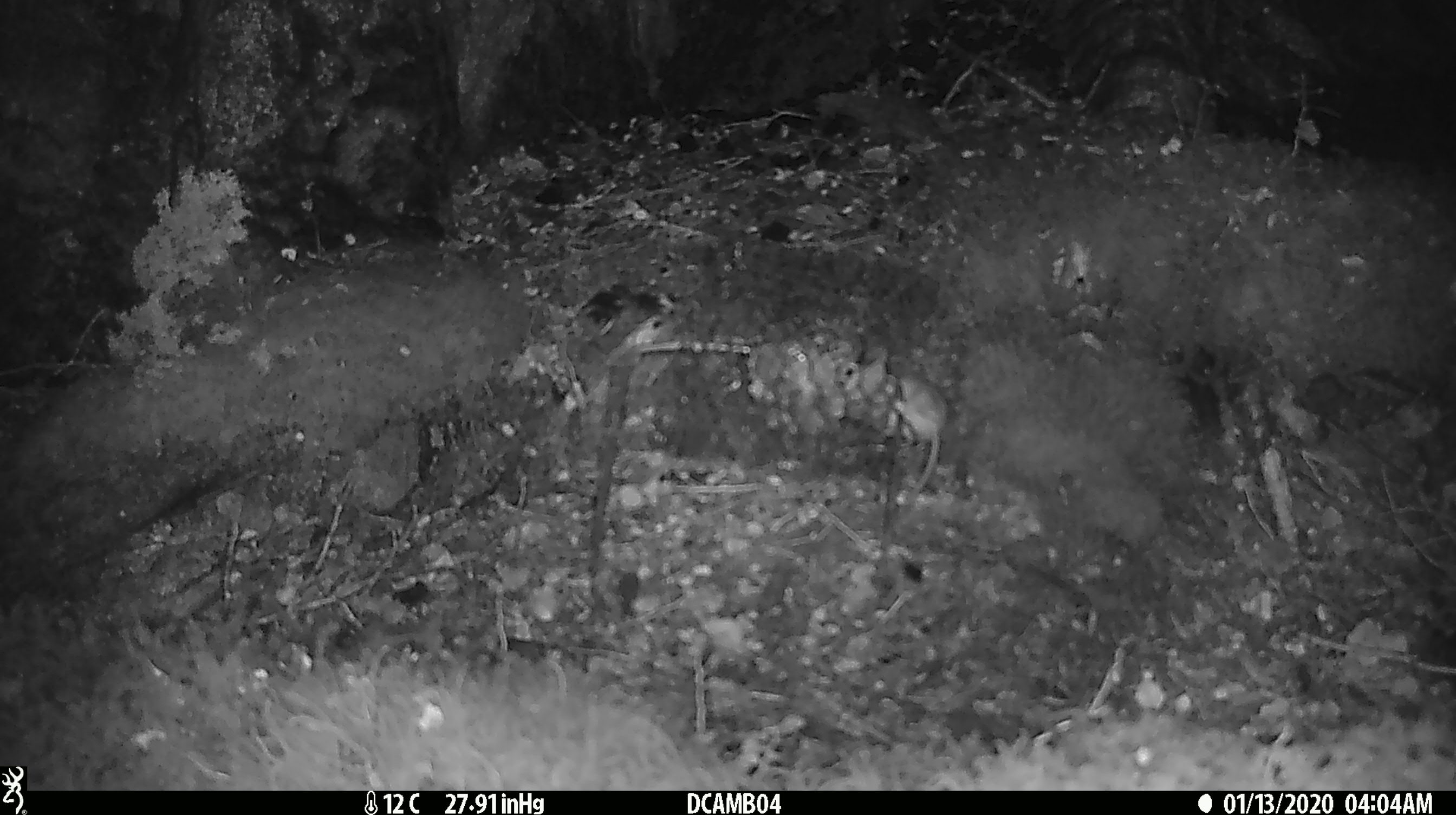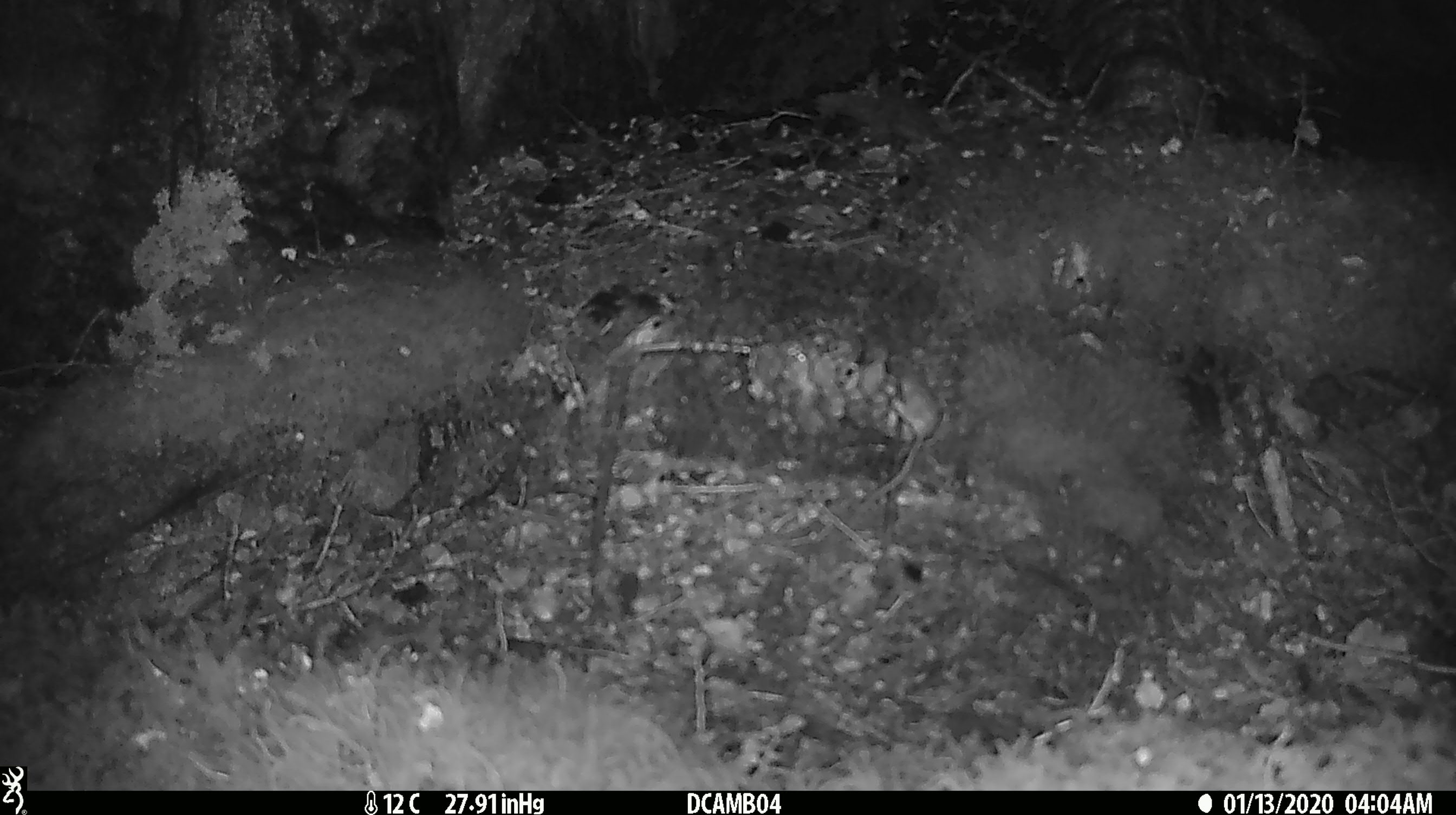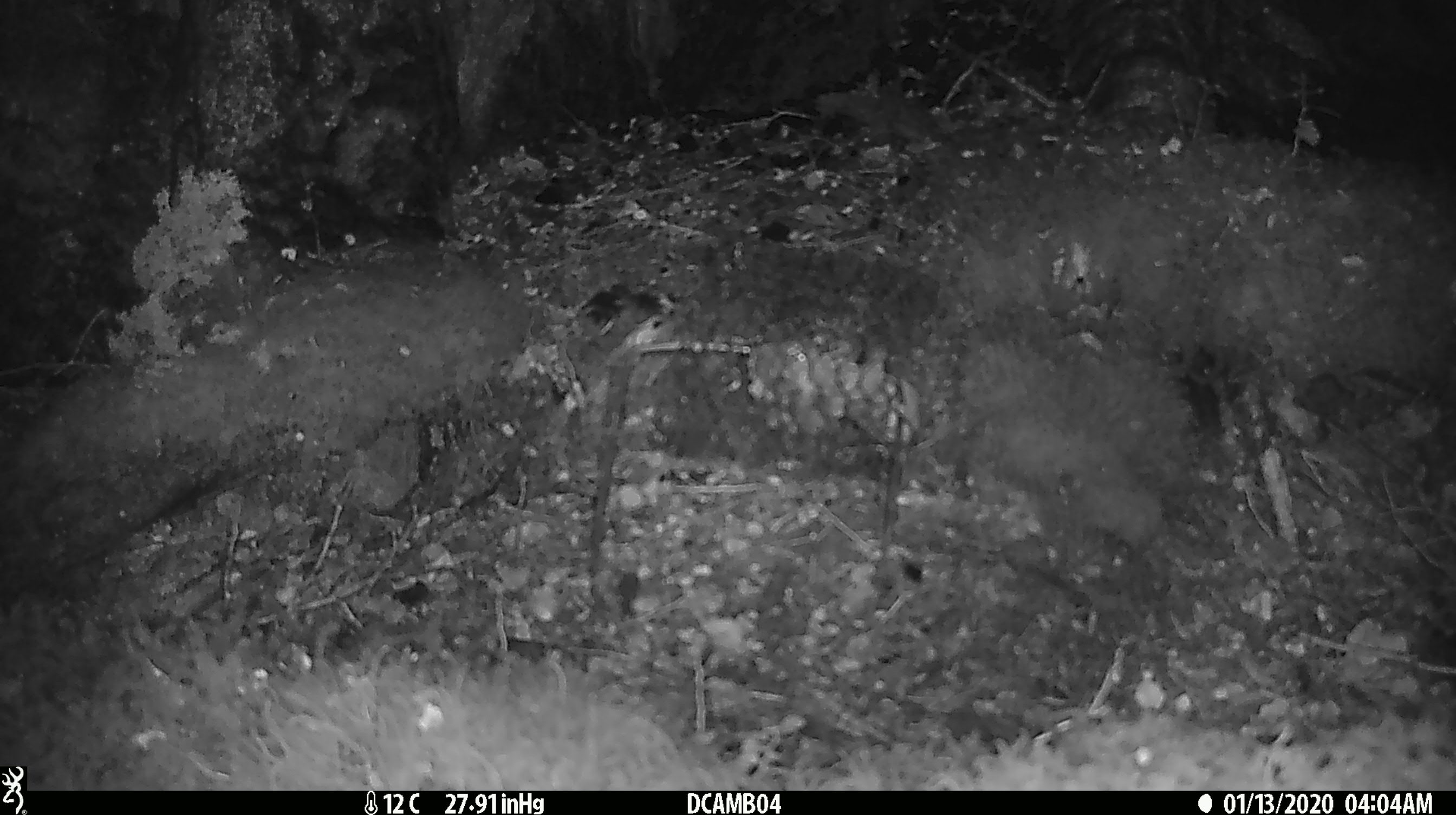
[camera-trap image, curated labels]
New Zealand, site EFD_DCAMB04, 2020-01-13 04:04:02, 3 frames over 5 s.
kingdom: Animalia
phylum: Chordata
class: Mammalia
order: Rodentia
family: Muridae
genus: Mus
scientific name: Mus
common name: mouse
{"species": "mouse (Mus)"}